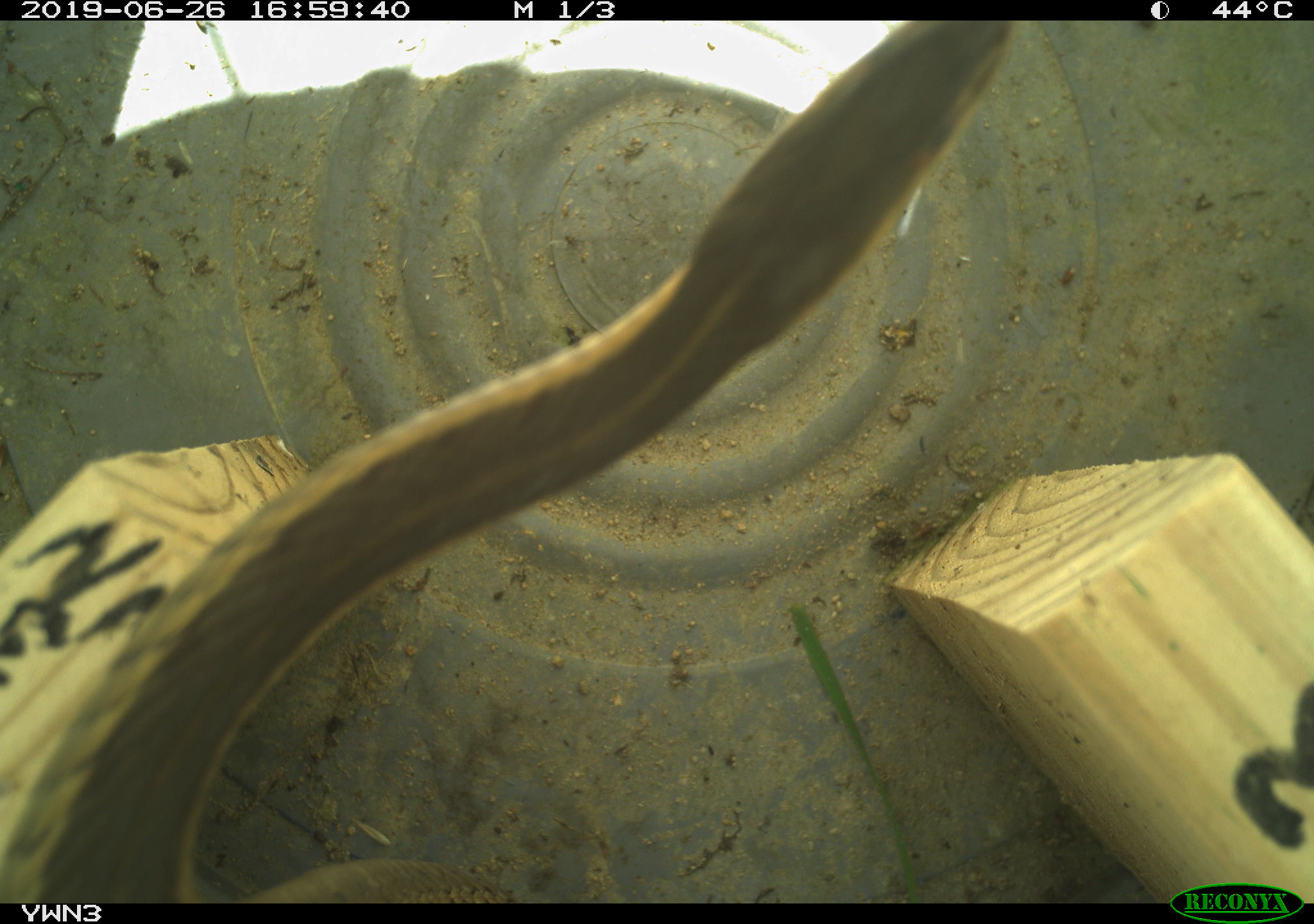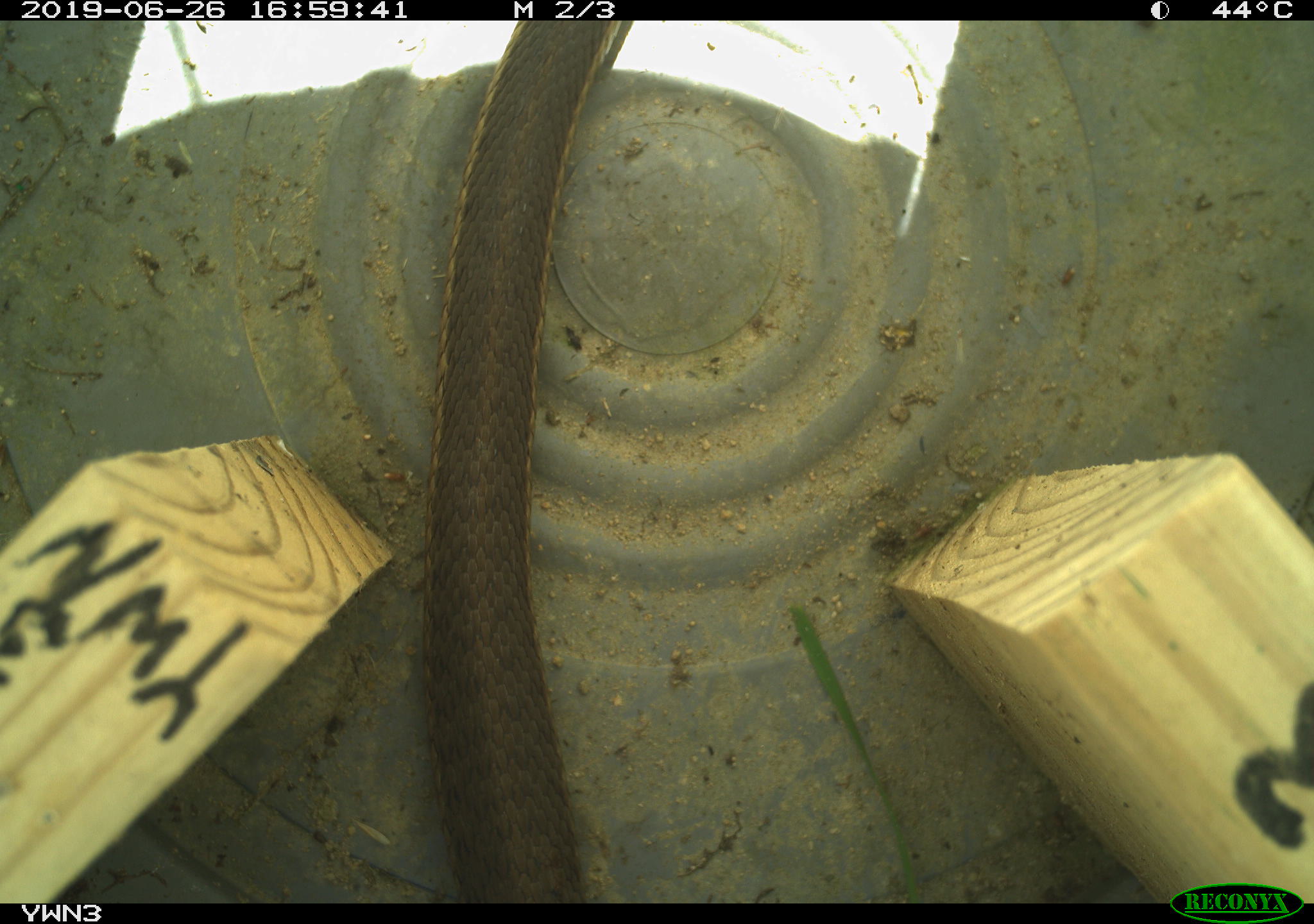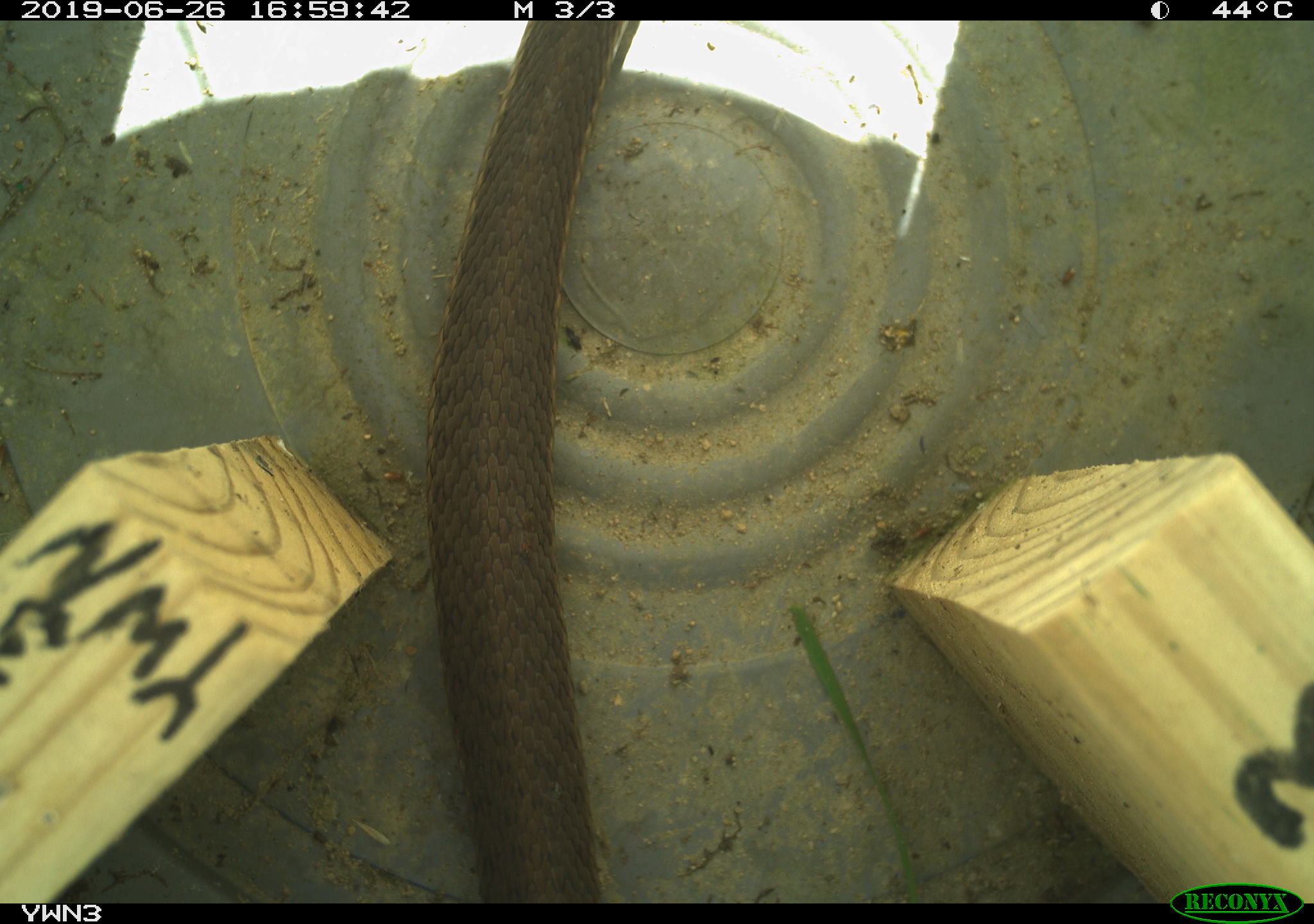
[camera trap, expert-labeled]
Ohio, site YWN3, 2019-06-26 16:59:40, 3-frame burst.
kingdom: Animalia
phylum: Chordata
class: Reptilia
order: Squamata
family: Colubridae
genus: Thamnophis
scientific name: Thamnophis sirtalis sirtalis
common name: eastern gartersnake